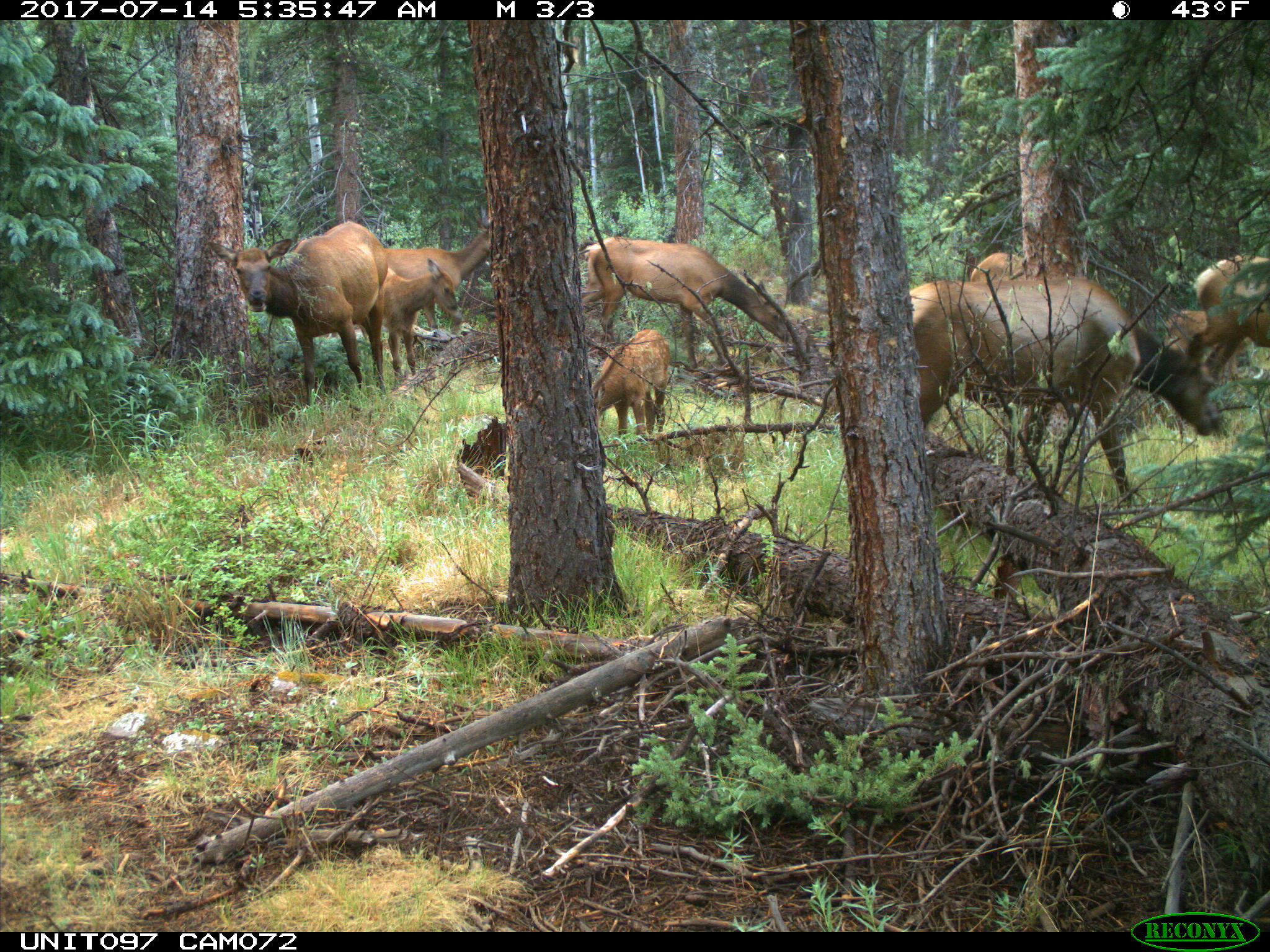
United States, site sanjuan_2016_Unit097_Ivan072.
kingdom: Animalia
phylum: Chordata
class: Mammalia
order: Artiodactyla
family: Cervidae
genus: Cervus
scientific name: Cervus elaphus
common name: red deer